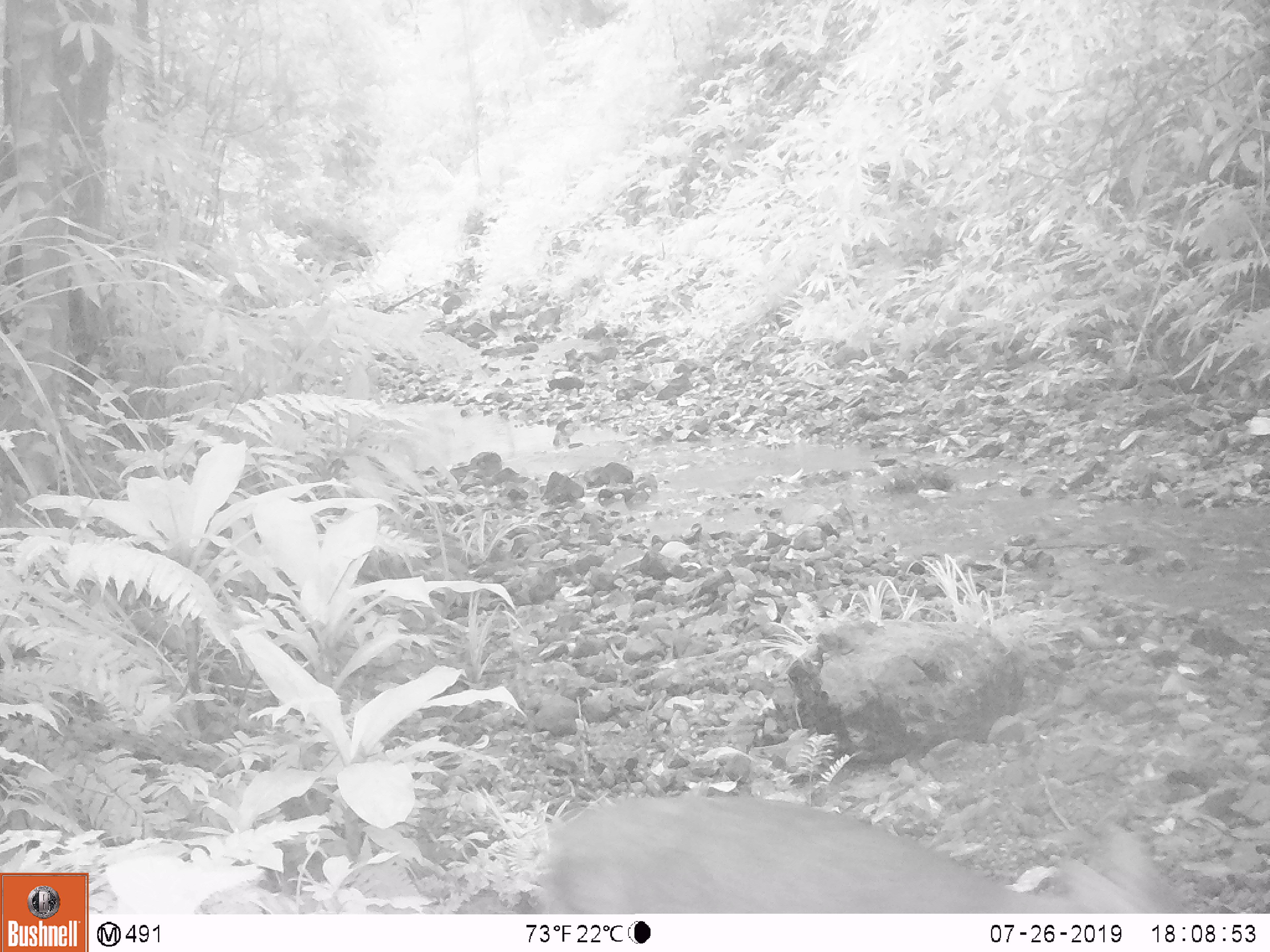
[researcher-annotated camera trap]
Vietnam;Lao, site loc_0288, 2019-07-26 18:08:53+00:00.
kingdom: Animalia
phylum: Chordata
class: Mammalia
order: Artiodactyla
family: Cervidae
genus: Muntiacus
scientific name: Muntiacus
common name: muntjacs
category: unidentified muntjac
Unidentified muntjac (muntjacs) (Muntiacus). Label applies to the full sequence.